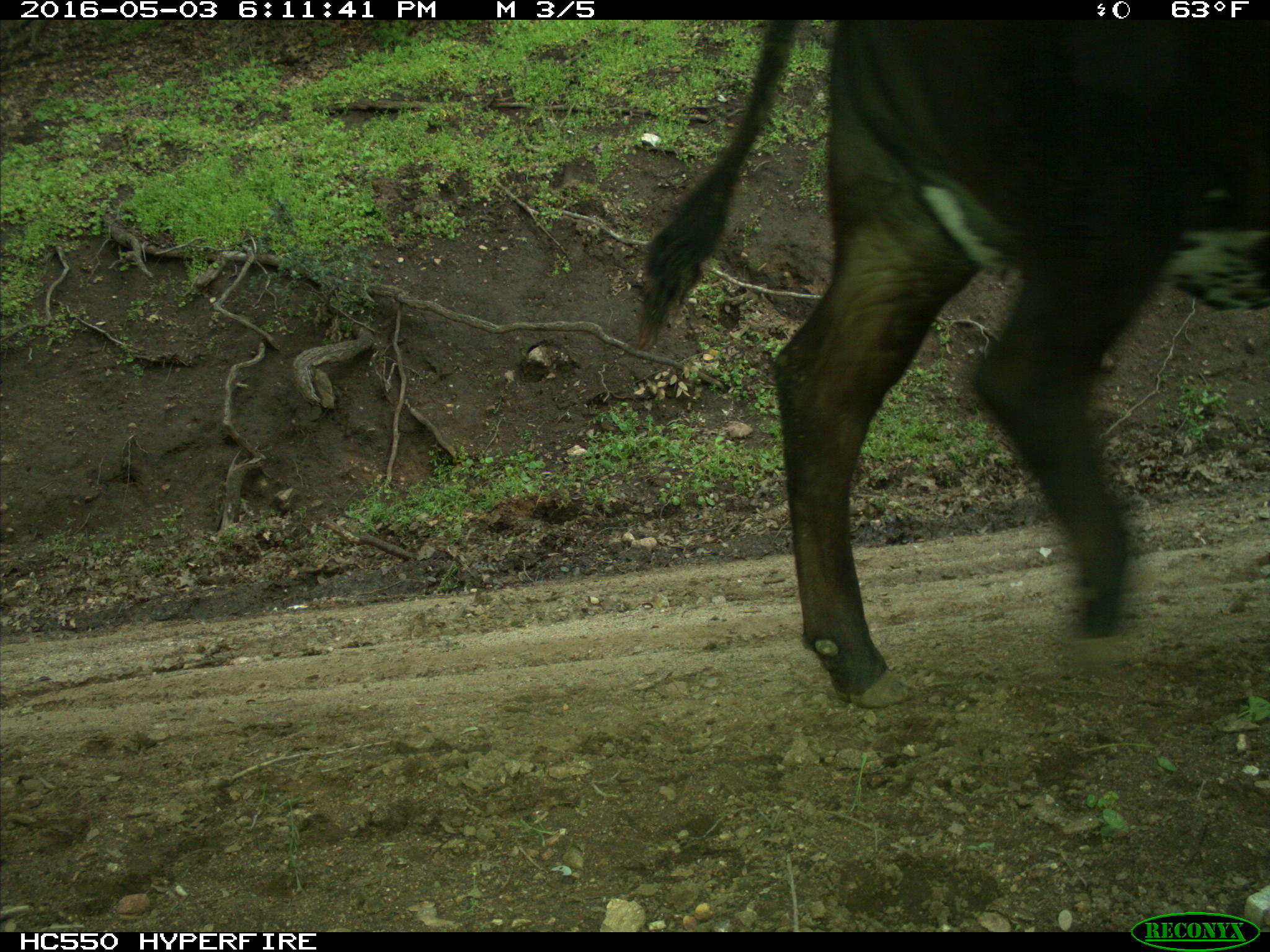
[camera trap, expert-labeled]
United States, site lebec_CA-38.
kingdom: Animalia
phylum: Chordata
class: Mammalia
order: Artiodactyla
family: Bovidae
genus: Bos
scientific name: Bos taurus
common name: domestic cow